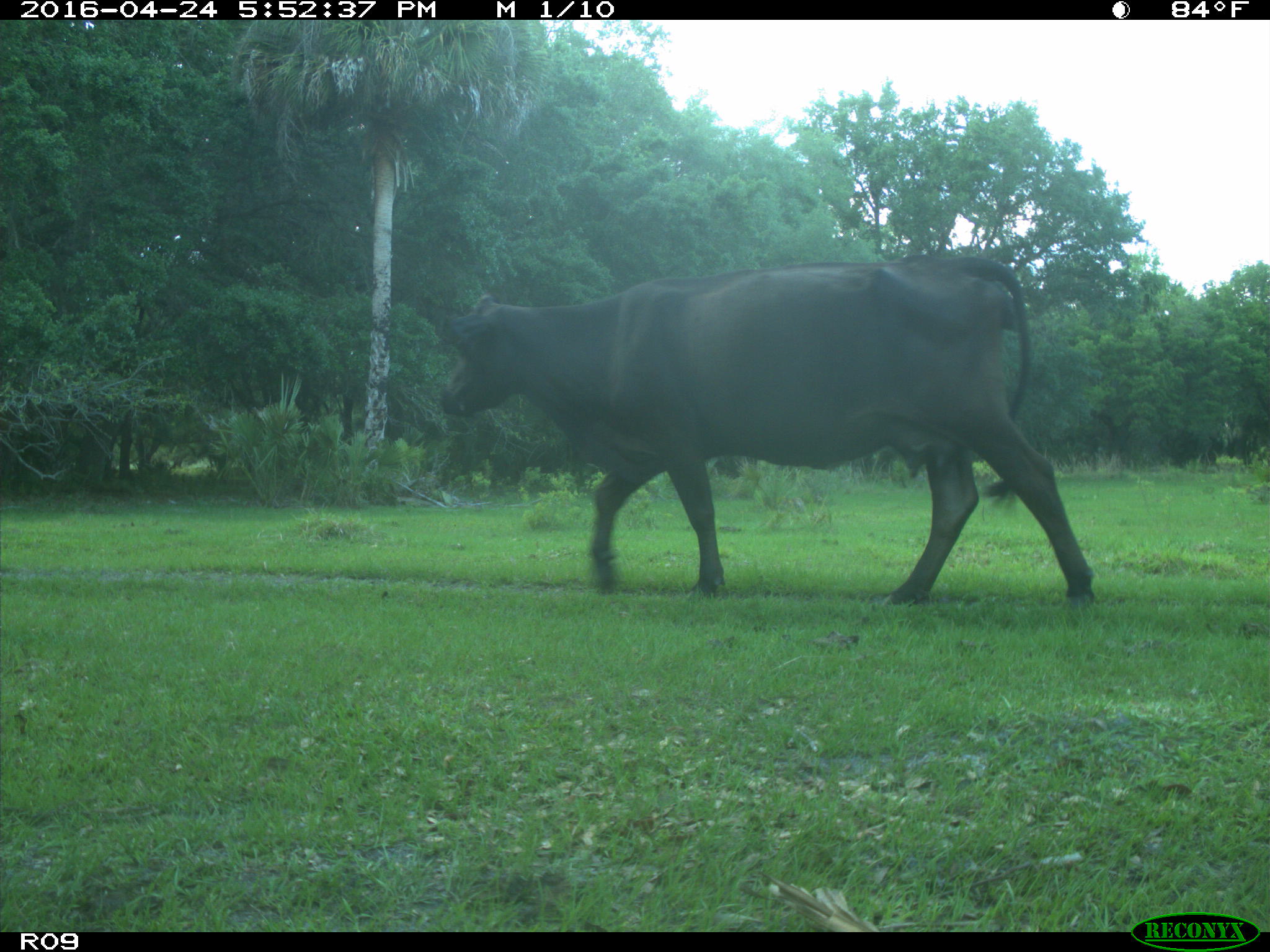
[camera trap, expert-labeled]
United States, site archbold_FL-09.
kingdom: Animalia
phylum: Chordata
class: Mammalia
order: Artiodactyla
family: Bovidae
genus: Bos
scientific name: Bos taurus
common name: domestic cow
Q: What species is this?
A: Bos taurus (domestic cow).